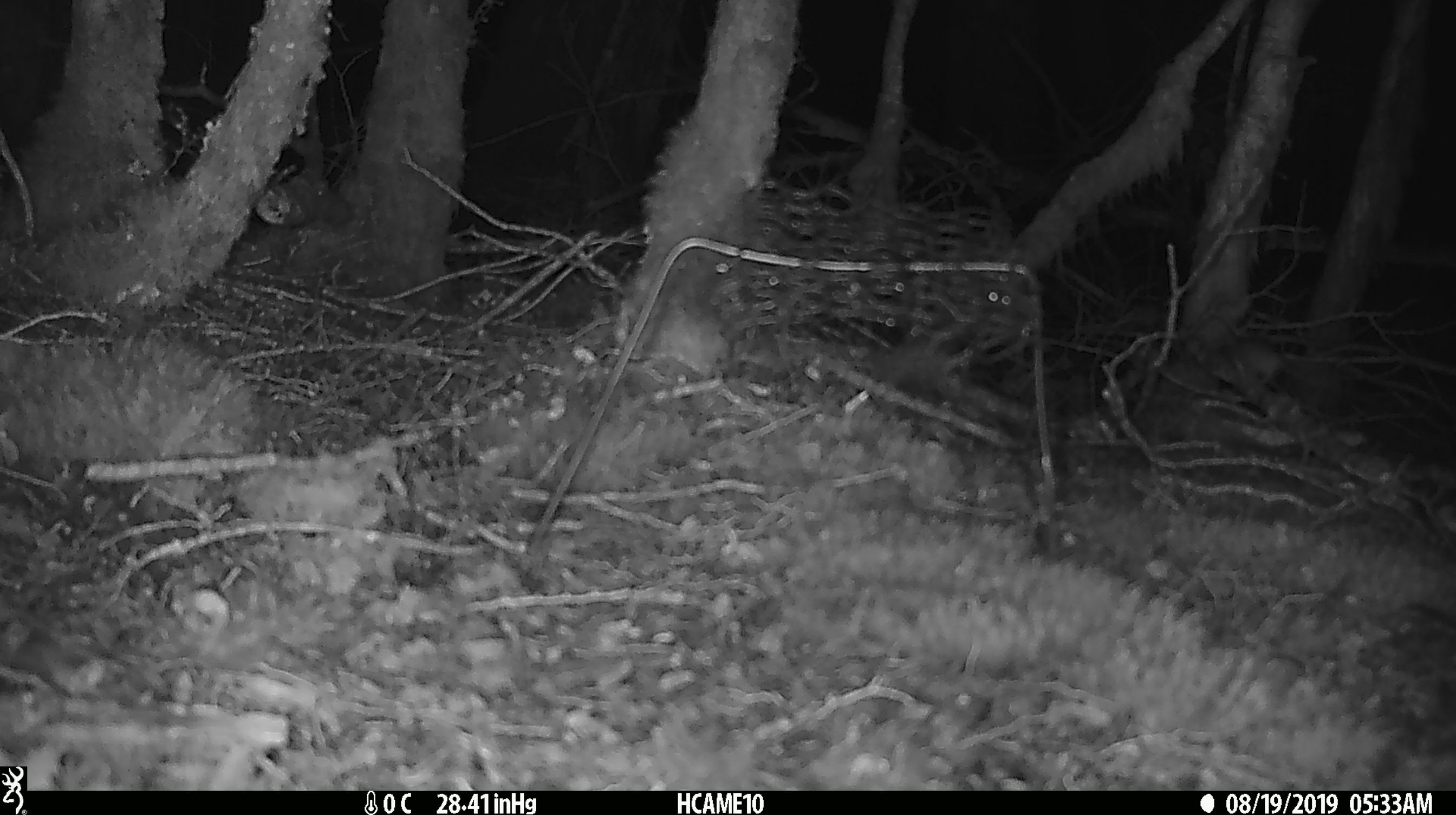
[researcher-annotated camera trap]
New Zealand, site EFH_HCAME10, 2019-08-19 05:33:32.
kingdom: Animalia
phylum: Chordata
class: Mammalia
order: Rodentia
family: Muridae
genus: Mus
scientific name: Mus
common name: mouse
Mouse (Mus).